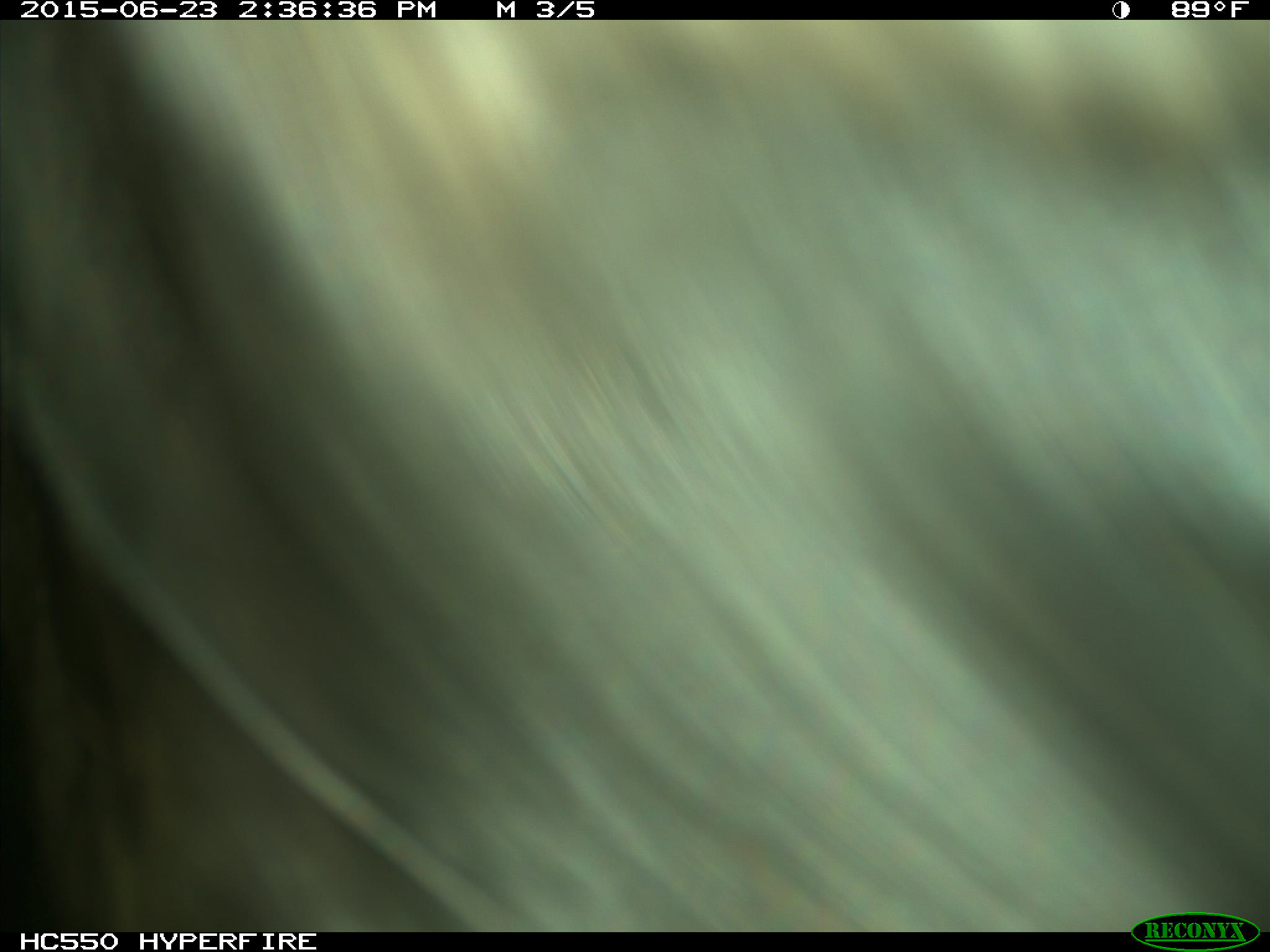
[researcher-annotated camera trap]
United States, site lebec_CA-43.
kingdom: Animalia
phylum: Chordata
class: Mammalia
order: Artiodactyla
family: Bovidae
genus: Bos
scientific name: Bos taurus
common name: domestic cow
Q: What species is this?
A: Bos taurus (domestic cow).